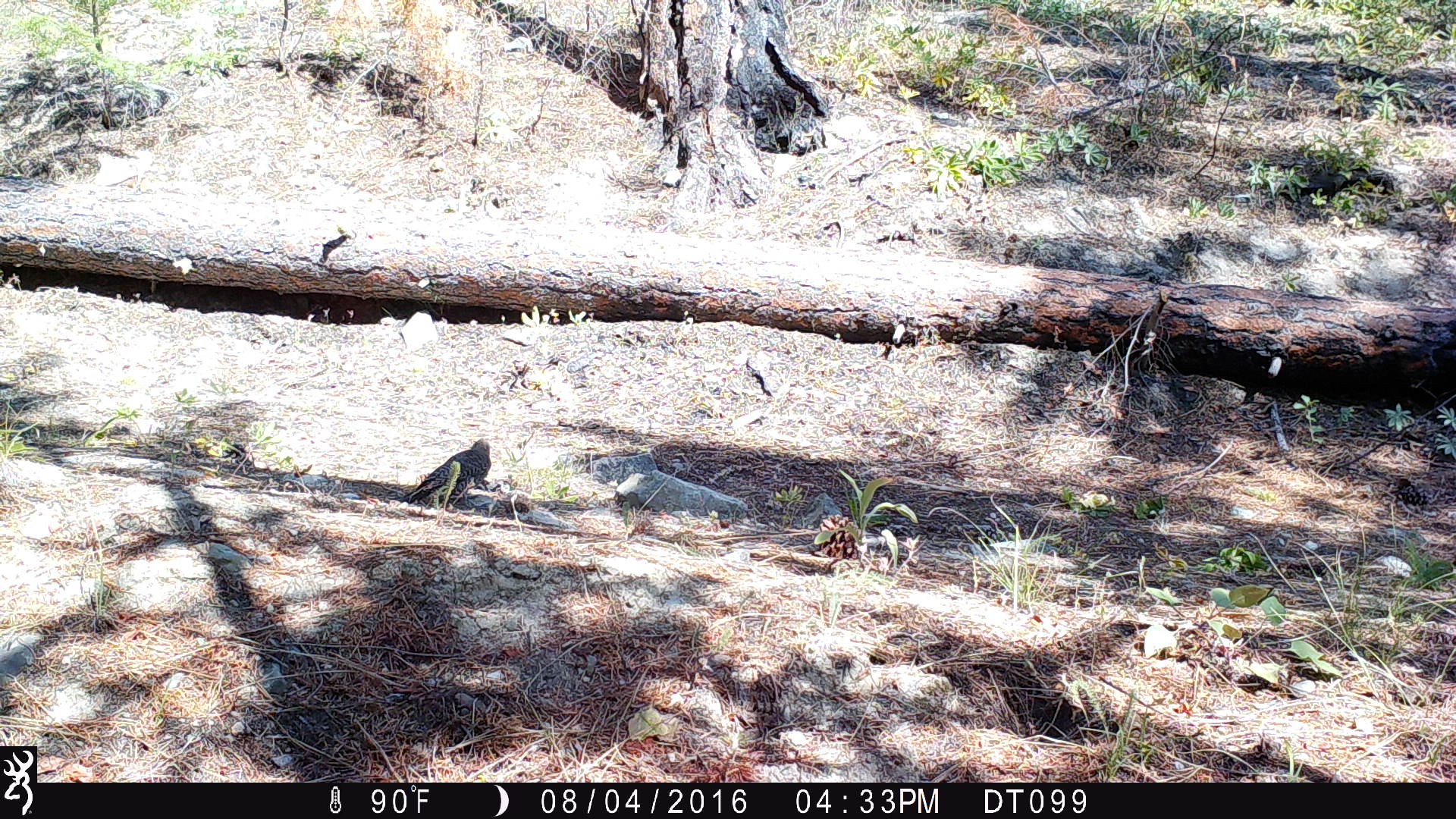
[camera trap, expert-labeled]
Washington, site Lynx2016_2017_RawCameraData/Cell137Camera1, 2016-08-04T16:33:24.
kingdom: Animalia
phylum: Chordata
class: Aves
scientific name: Aves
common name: birds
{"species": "Aves (birds)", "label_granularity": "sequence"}